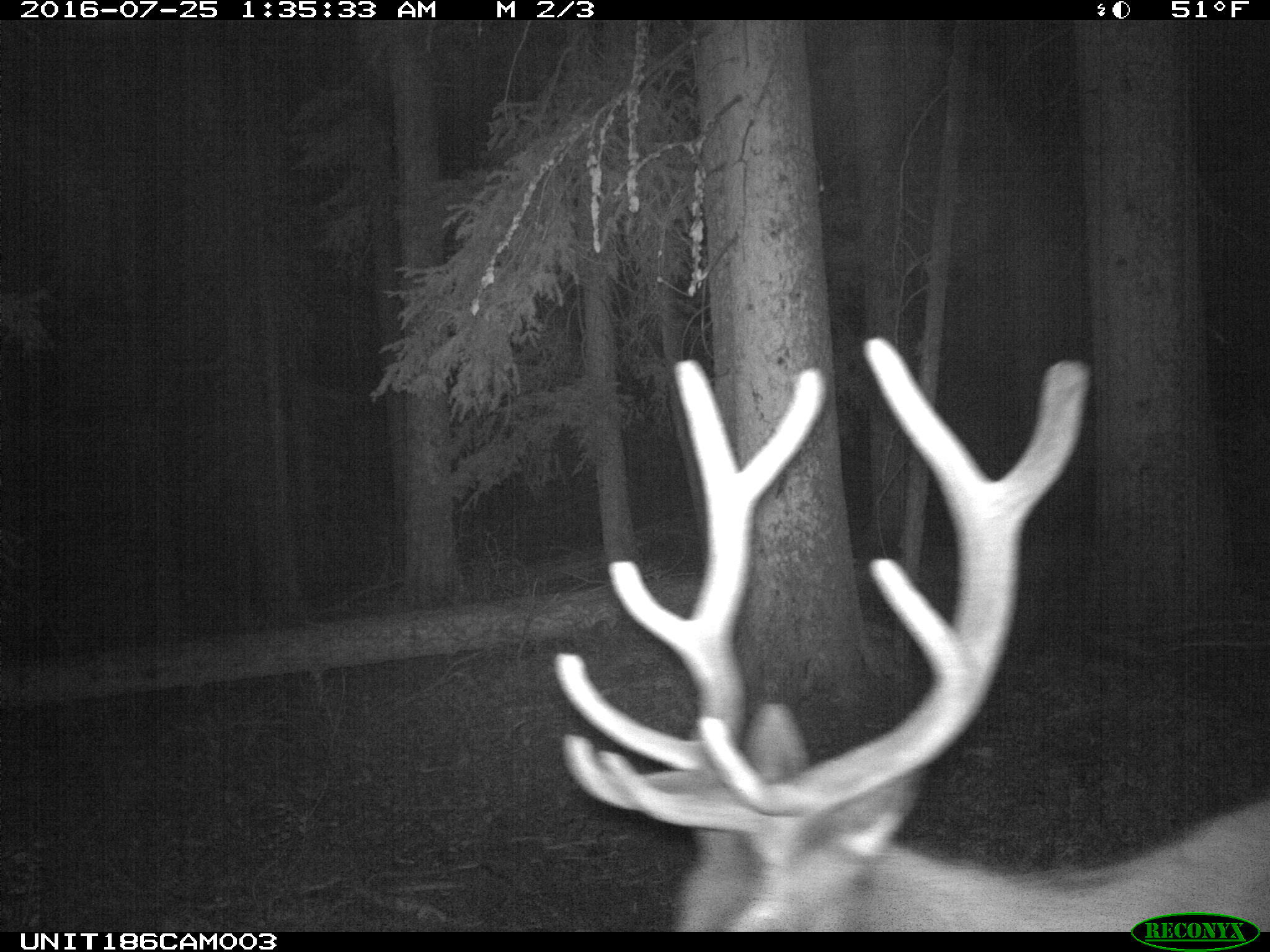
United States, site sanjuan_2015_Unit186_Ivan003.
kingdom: Animalia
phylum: Chordata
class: Mammalia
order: Artiodactyla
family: Cervidae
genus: Cervus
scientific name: Cervus elaphus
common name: red deer